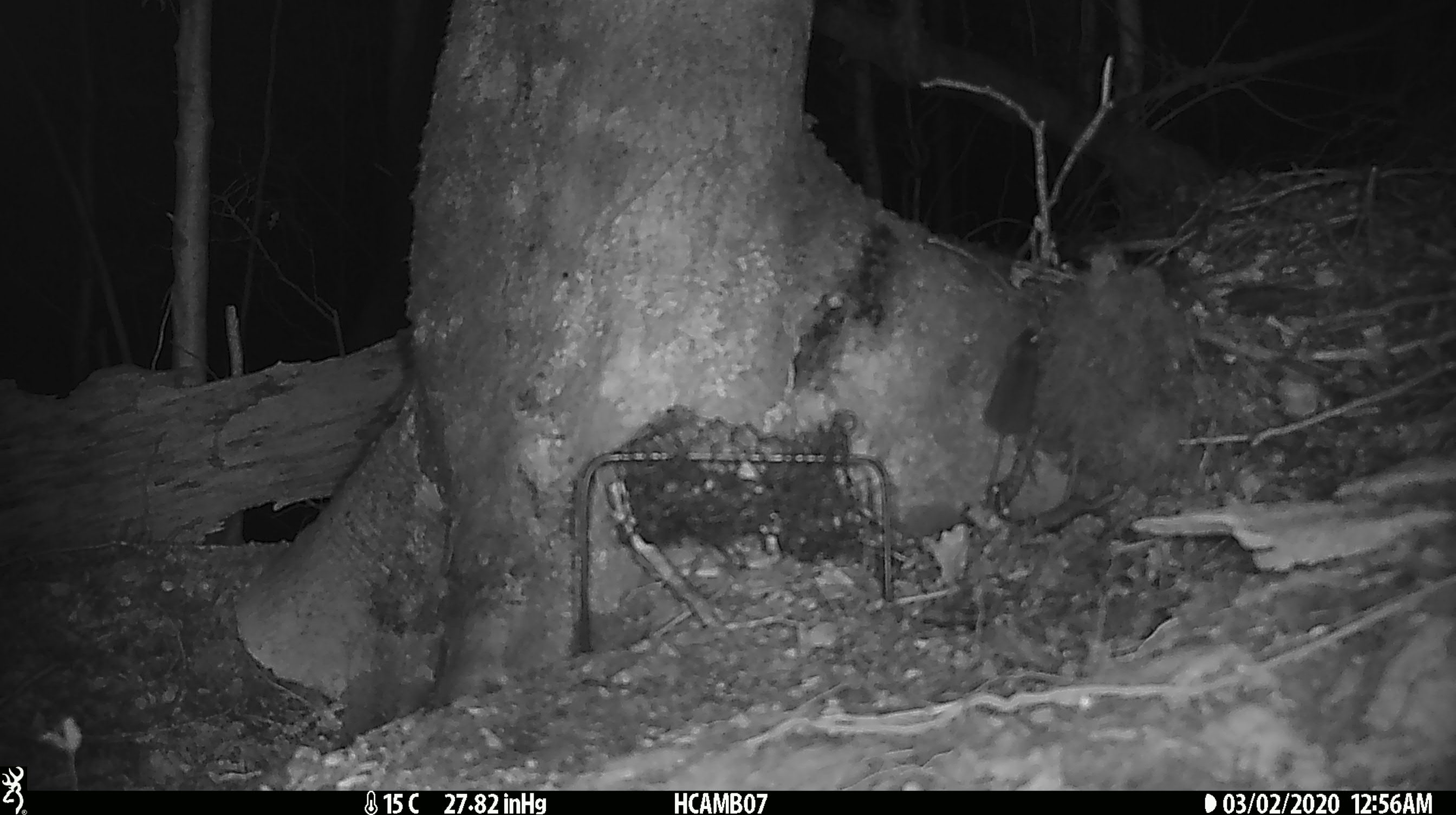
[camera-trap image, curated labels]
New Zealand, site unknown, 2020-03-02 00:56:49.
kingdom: Animalia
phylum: Chordata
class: Mammalia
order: Rodentia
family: Muridae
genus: Mus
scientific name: Mus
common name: mouse